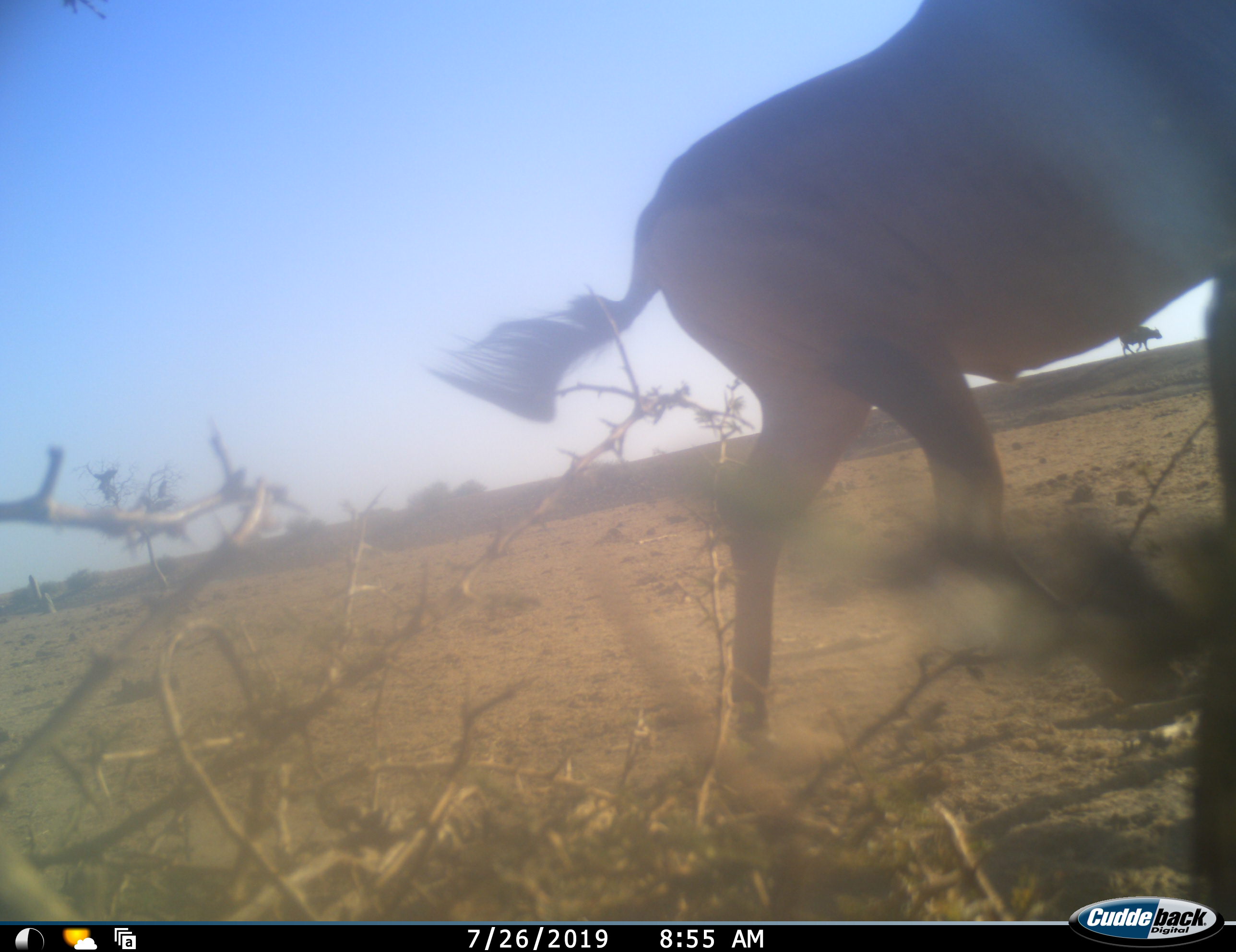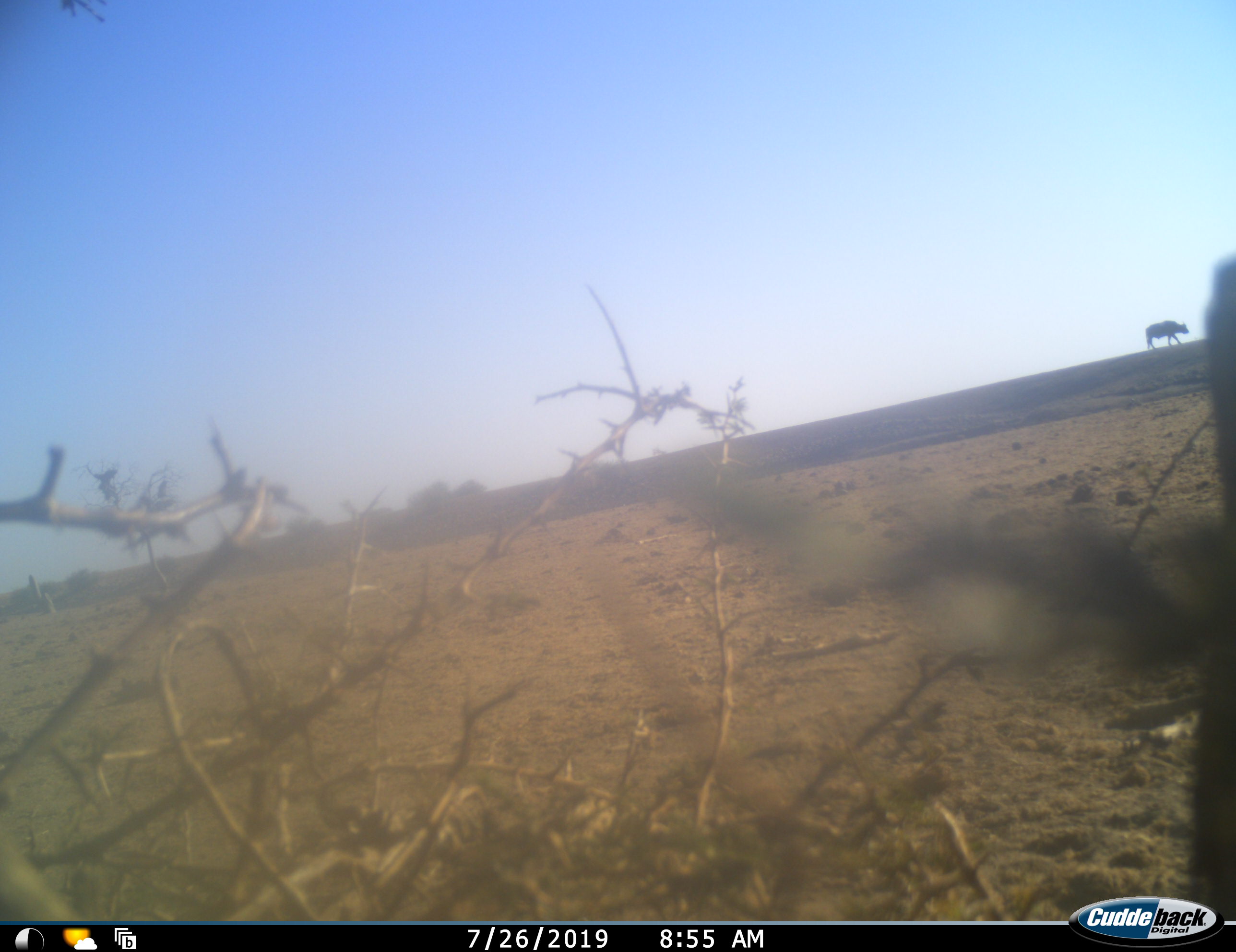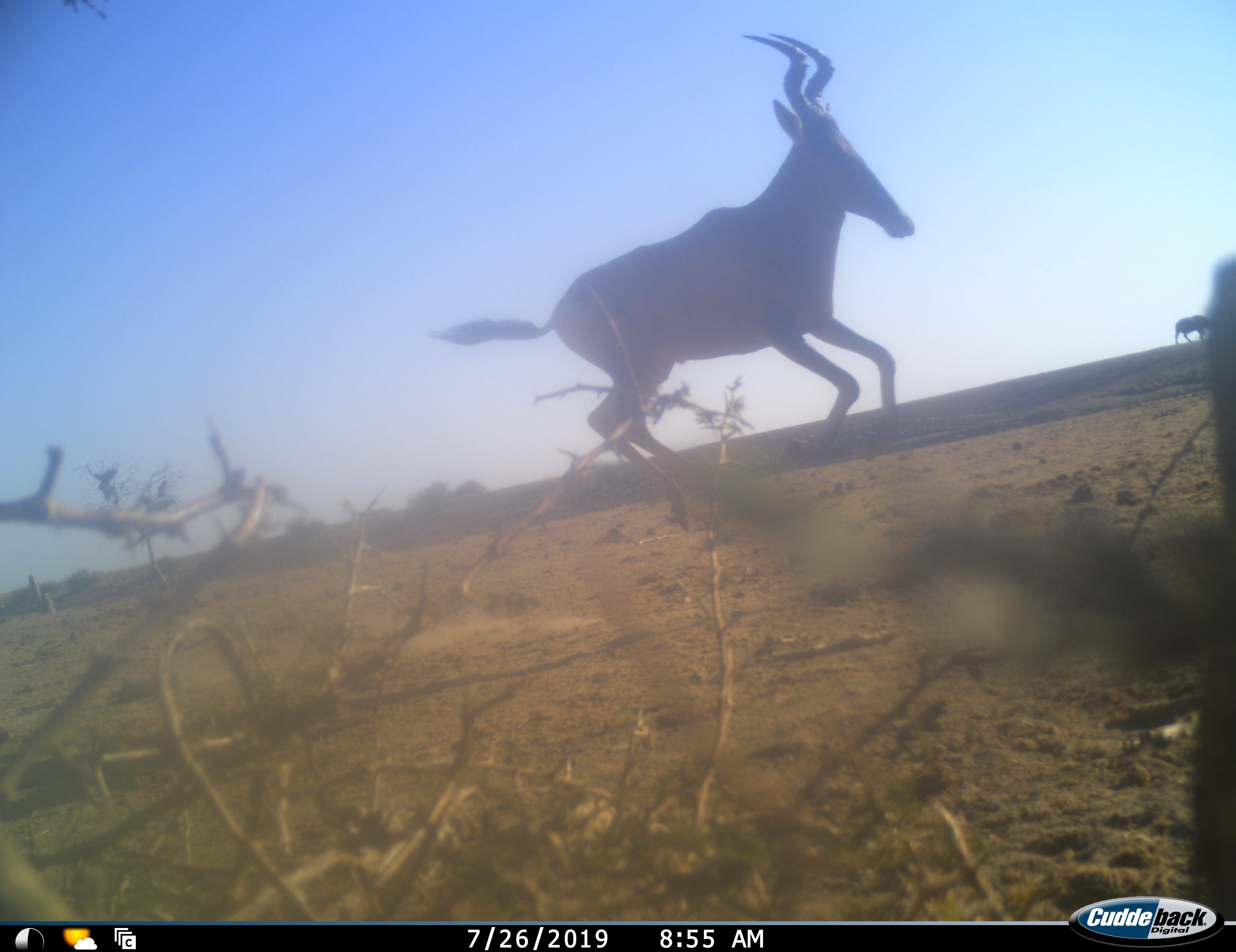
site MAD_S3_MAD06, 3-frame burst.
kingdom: Animalia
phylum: Chordata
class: Mammalia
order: Artiodactyla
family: Bovidae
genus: Alcelaphus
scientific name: Alcelaphus buselaphus caama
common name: red hartebeest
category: hartebeestred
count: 2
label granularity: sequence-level